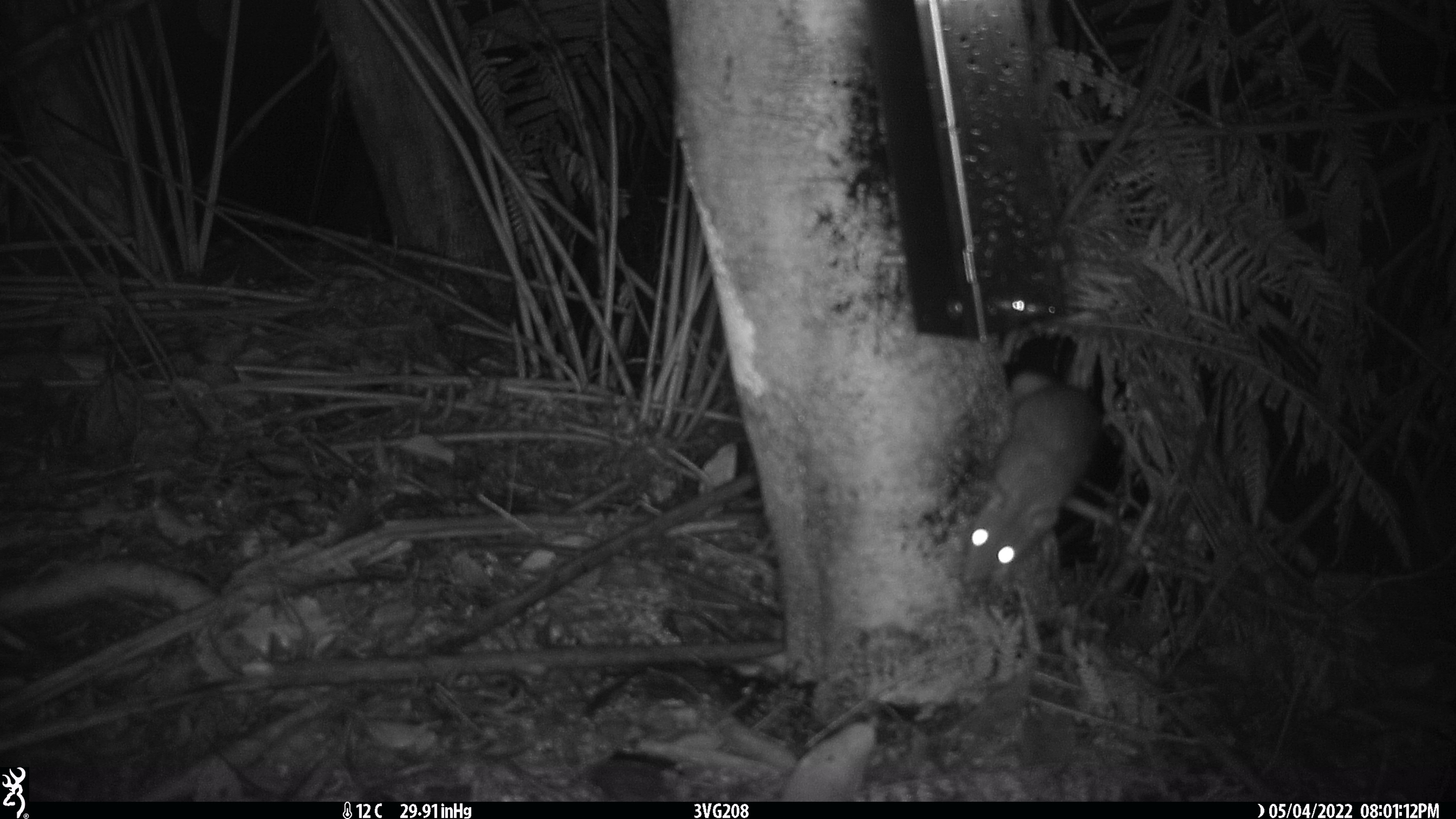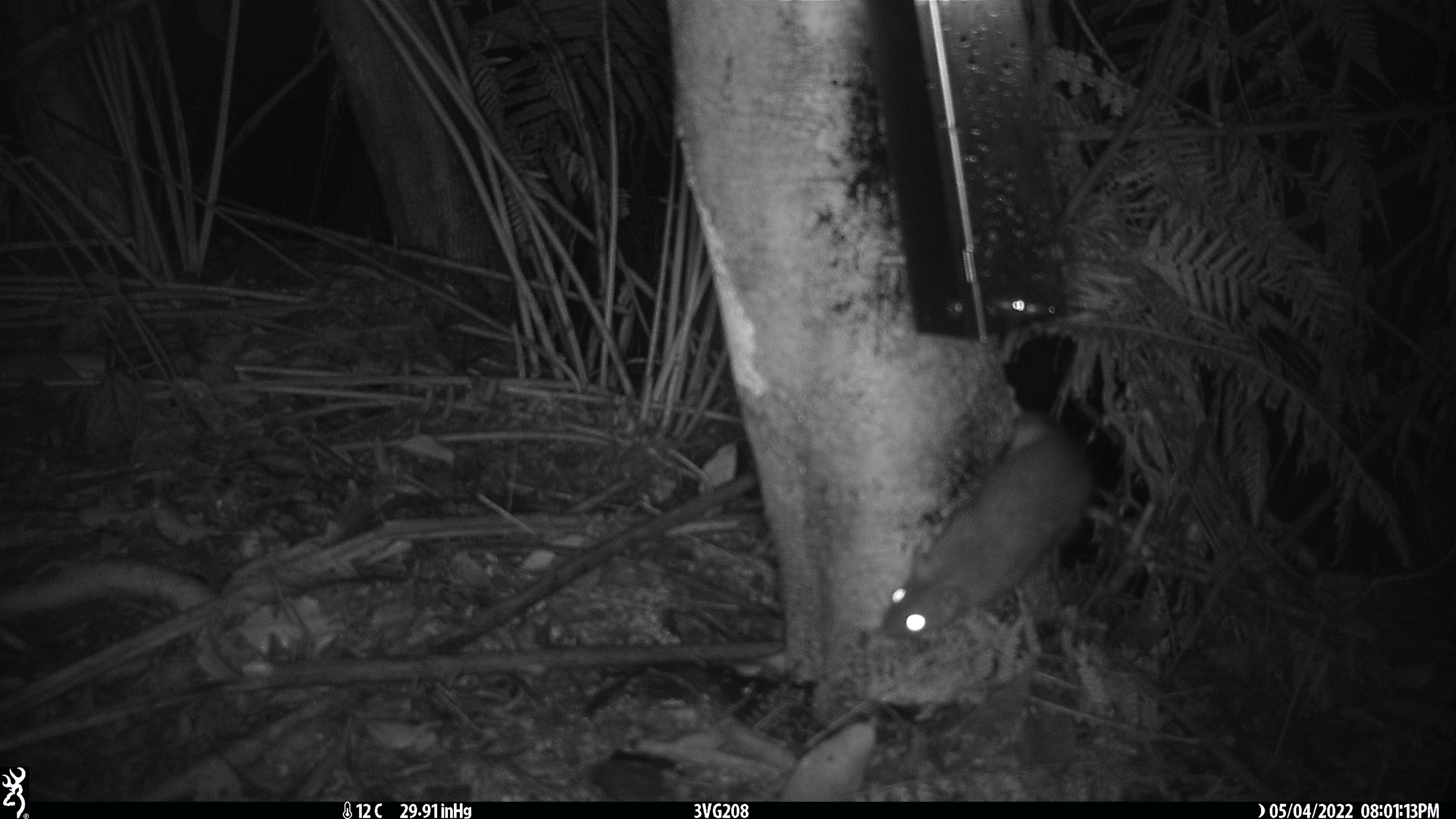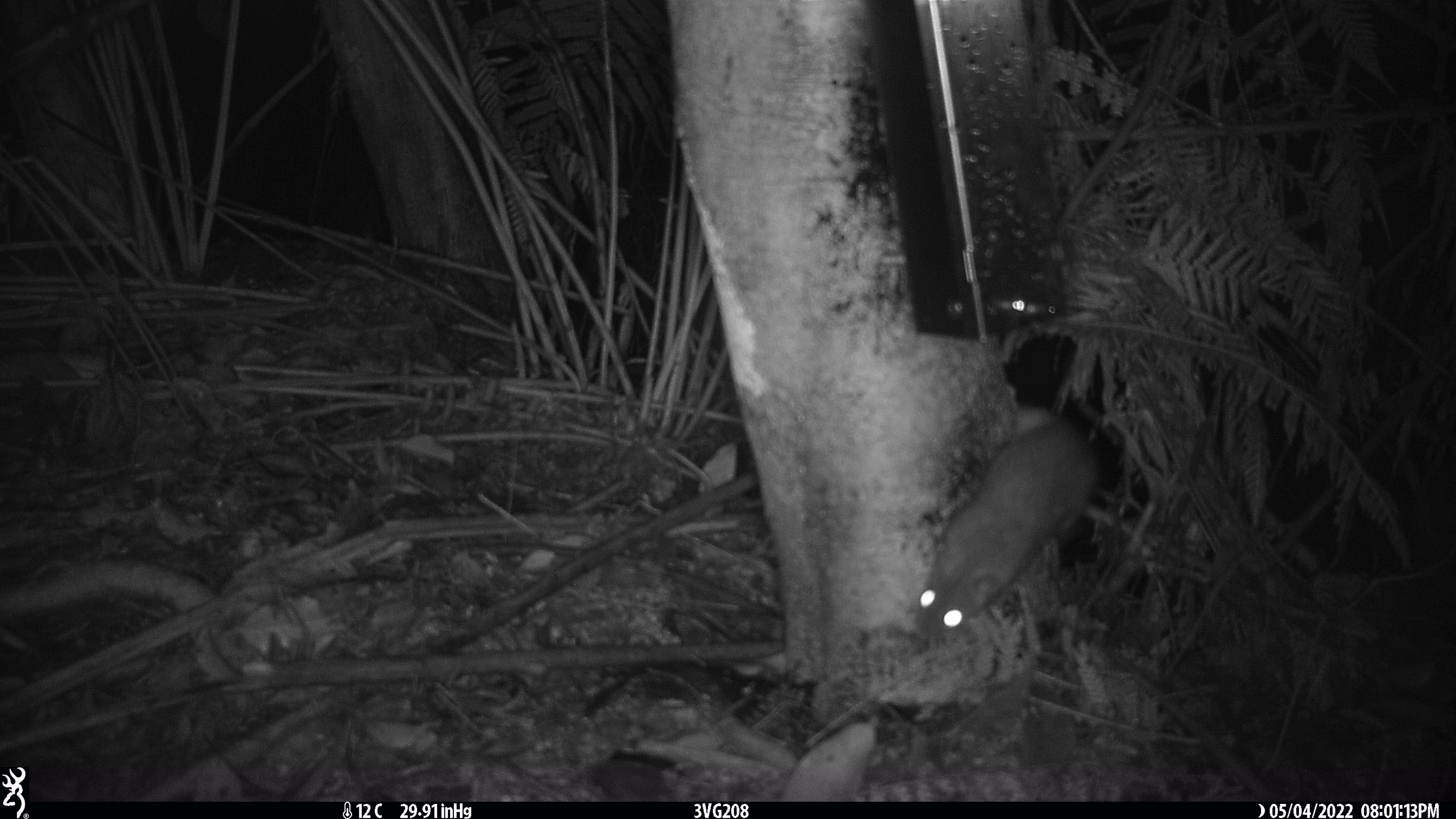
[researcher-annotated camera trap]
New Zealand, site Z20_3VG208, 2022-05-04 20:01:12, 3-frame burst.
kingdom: Animalia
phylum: Chordata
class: Mammalia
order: Rodentia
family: Muridae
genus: Rattus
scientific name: Rattus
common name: rat